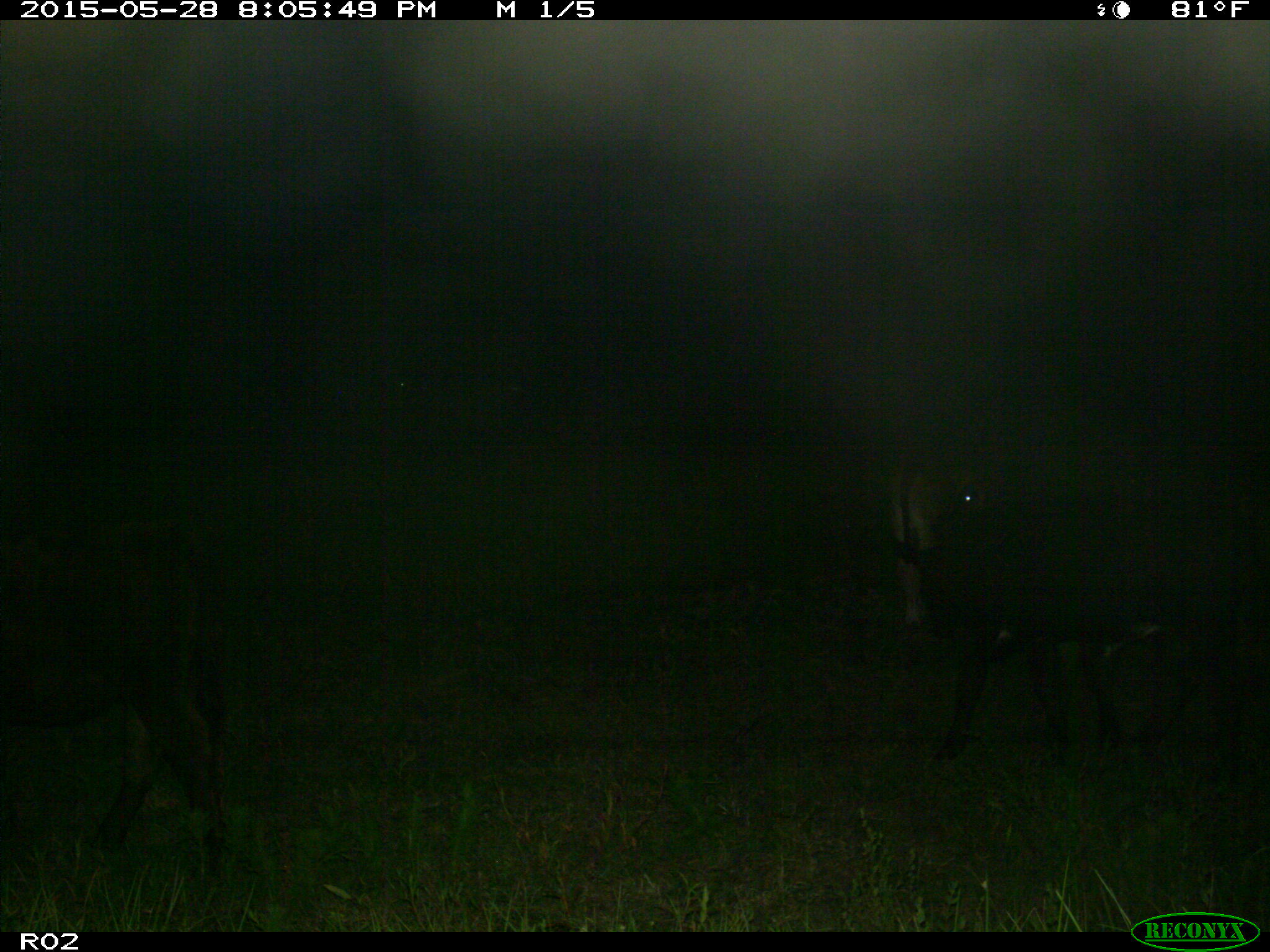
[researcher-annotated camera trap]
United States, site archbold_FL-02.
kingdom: Animalia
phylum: Chordata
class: Mammalia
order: Artiodactyla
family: Bovidae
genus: Bos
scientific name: Bos taurus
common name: domestic cow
Bos taurus (domestic cow).